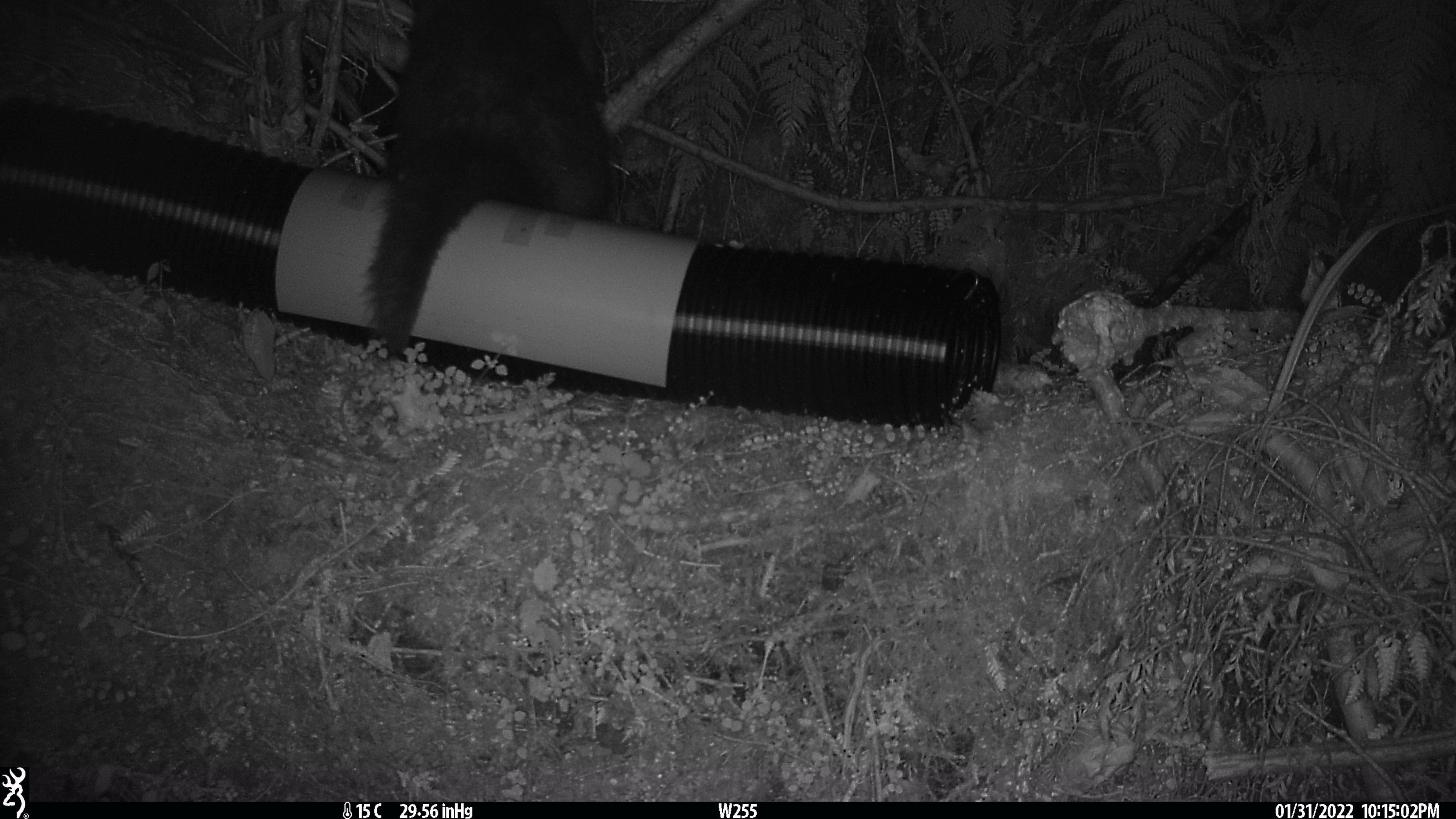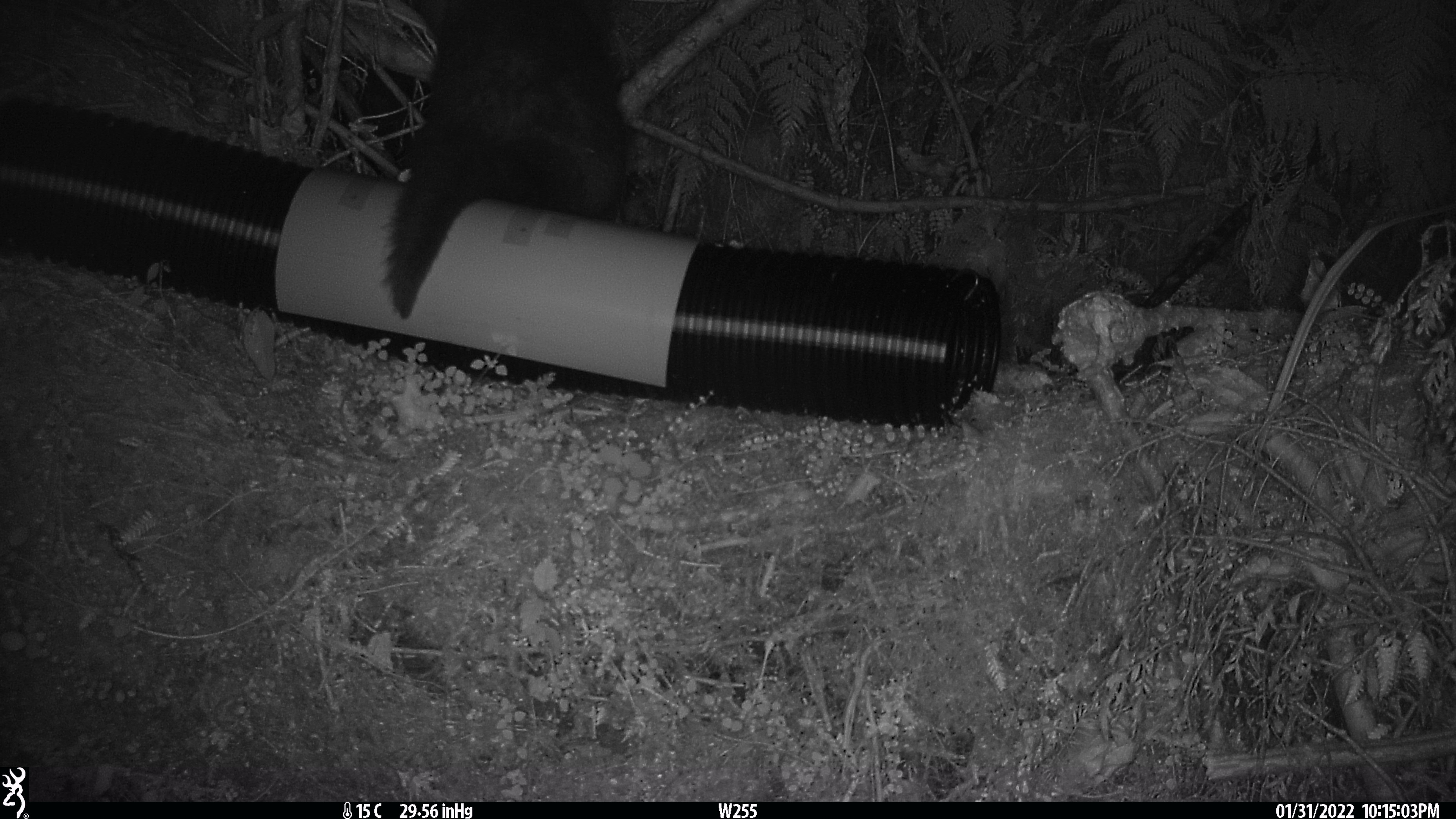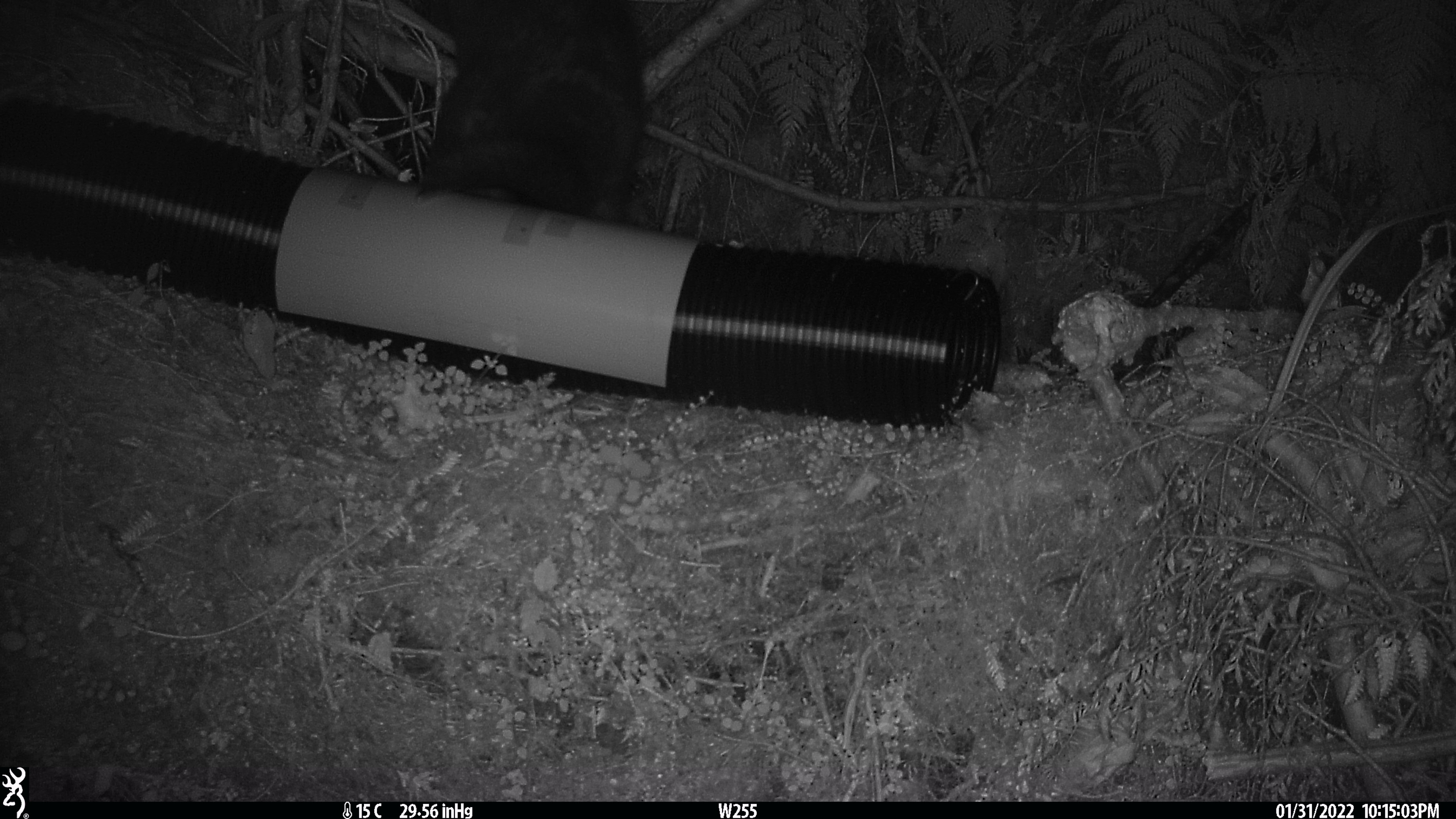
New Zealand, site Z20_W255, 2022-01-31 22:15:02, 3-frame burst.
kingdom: Animalia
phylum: Chordata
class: Mammalia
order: Diprotodontia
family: Phalangeridae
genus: Trichosurus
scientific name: Trichosurus vulpecula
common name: common brushtail possum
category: possum